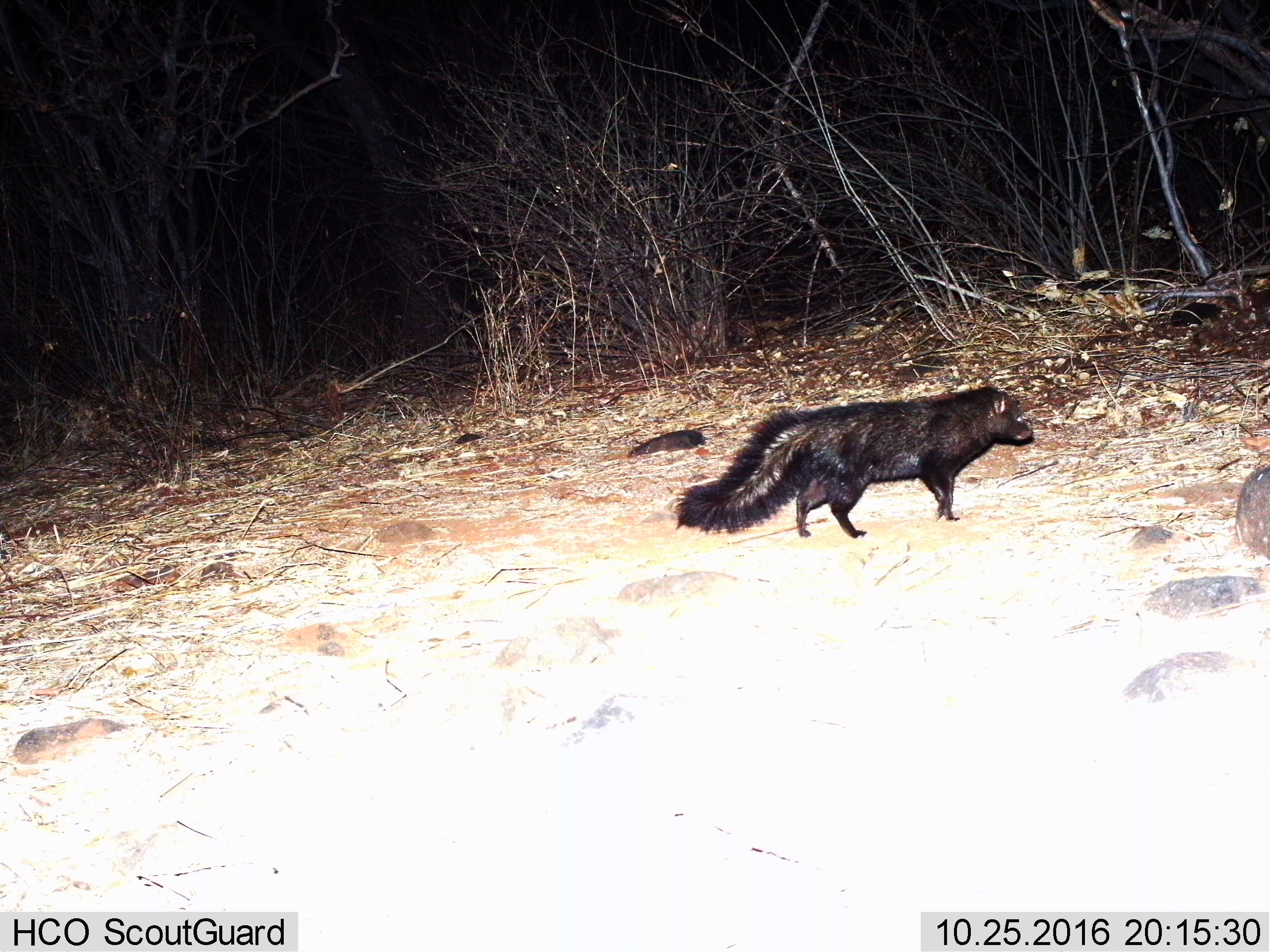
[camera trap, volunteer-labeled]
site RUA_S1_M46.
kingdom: Animalia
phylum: Chordata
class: Mammalia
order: Carnivora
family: Herpestidae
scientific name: Herpestidae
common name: mongoose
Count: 1.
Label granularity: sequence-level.